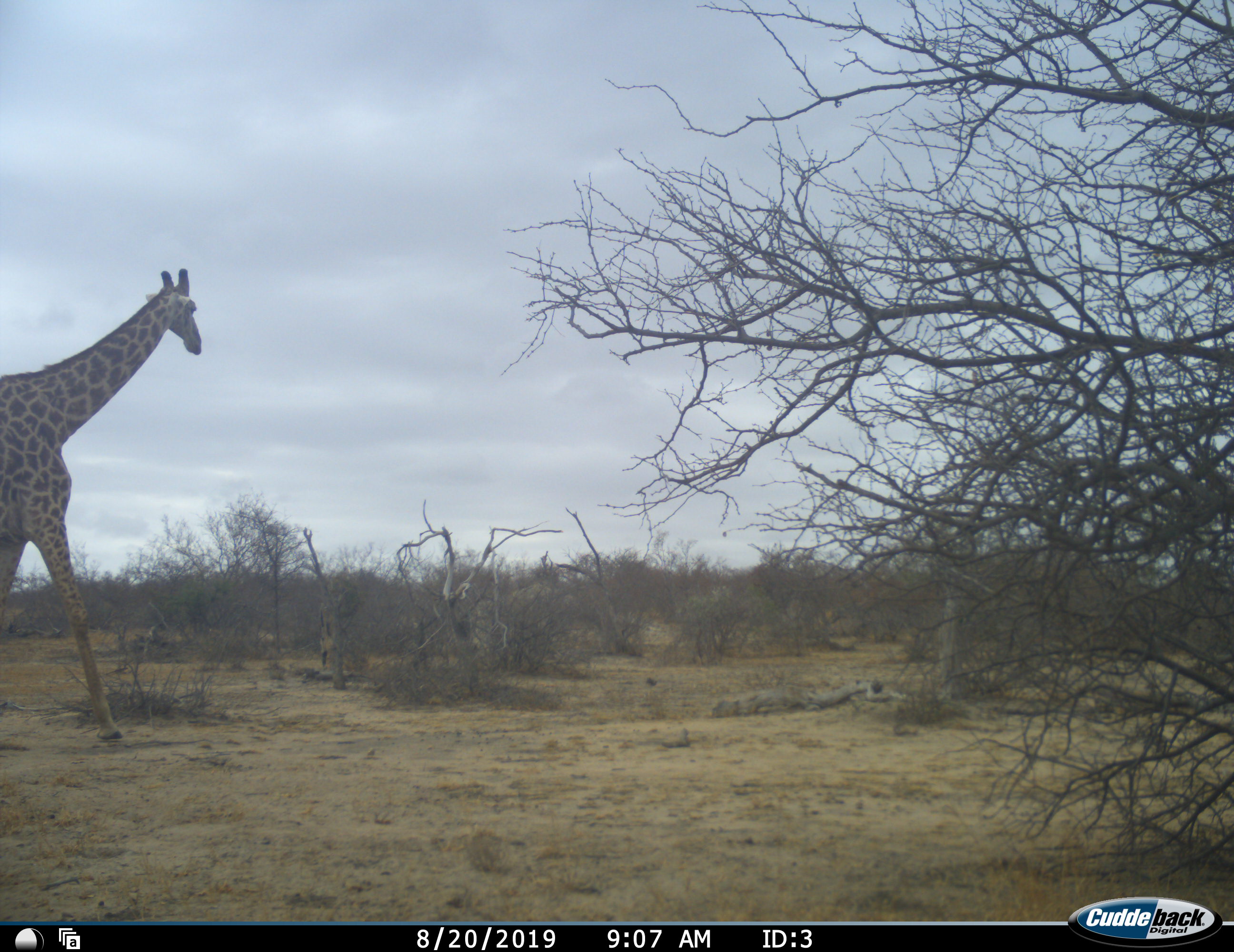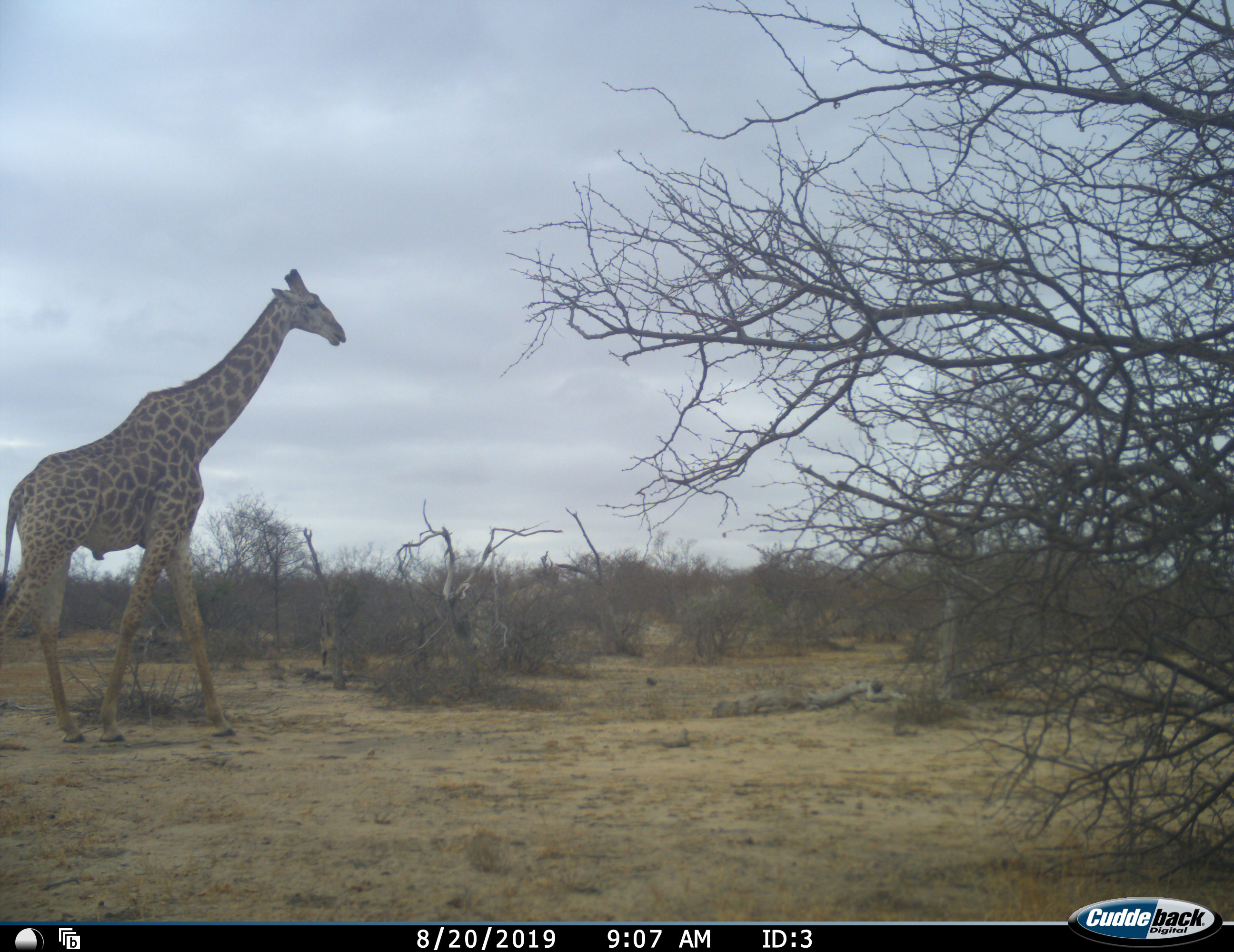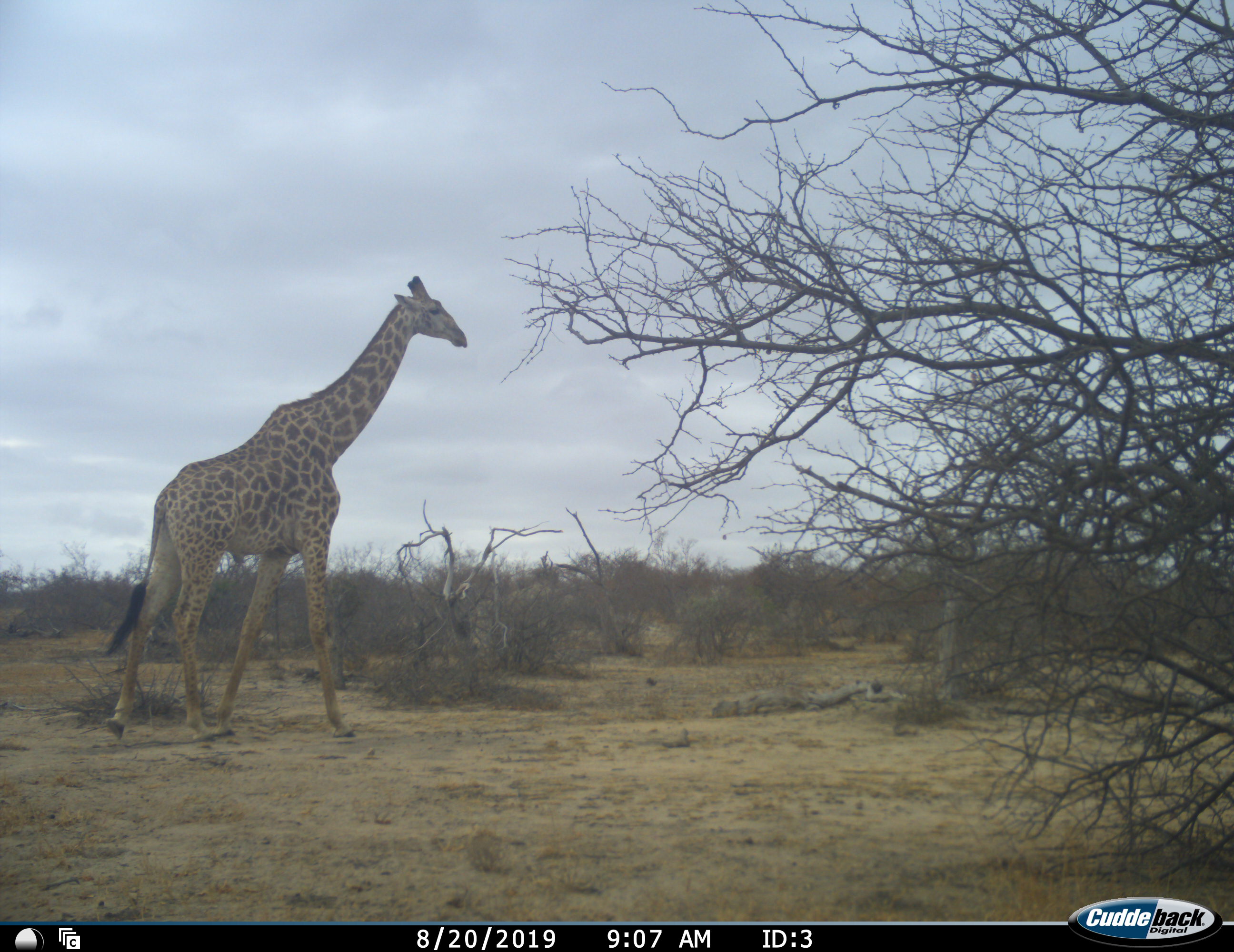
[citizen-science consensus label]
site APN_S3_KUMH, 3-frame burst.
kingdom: Animalia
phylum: Chordata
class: Mammalia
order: Artiodactyla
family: Giraffidae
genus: Giraffa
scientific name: Giraffa camelopardalis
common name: giraffe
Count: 1.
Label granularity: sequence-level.